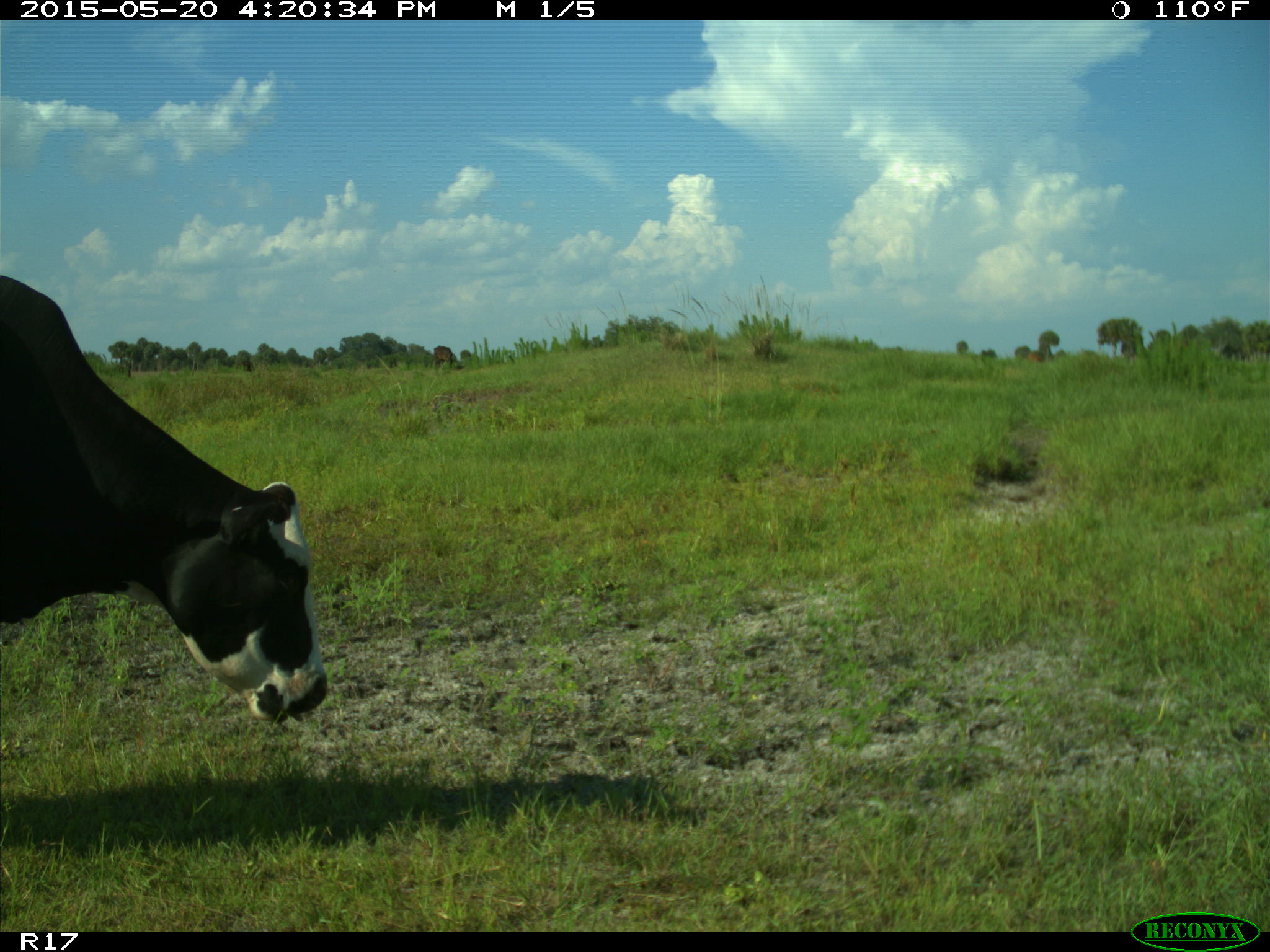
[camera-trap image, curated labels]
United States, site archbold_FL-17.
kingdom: Animalia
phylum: Chordata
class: Mammalia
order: Artiodactyla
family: Bovidae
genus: Bos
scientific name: Bos taurus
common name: domestic cow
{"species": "Bos taurus (domestic cow)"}